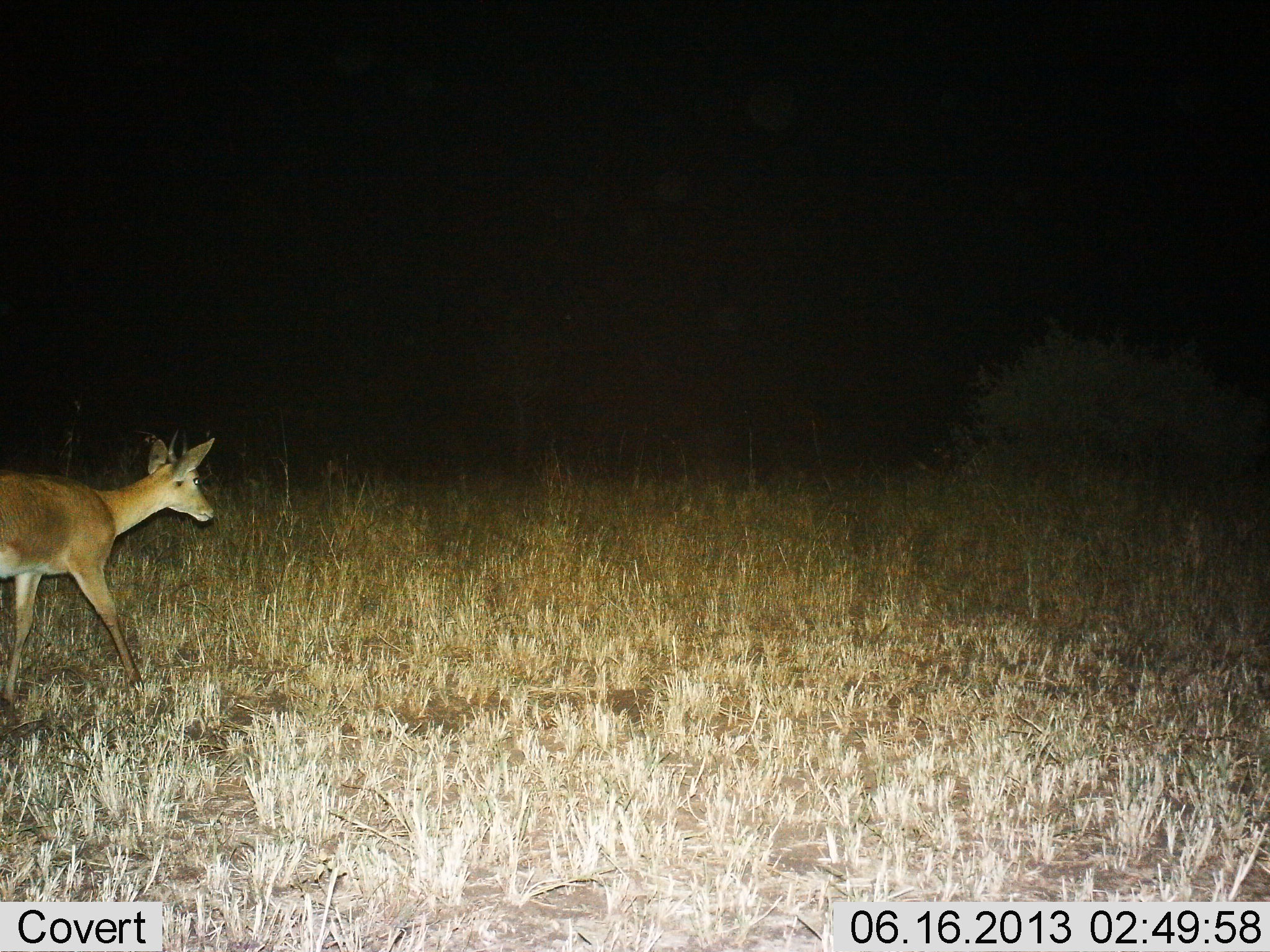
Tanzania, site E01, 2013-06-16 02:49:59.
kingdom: Animalia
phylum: Chordata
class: Mammalia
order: Artiodactyla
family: Bovidae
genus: Redunca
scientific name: Redunca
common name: reedbuck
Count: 1.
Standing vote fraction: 10%.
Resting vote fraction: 0%.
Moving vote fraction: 95%.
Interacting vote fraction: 0%.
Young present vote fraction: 0%.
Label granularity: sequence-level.